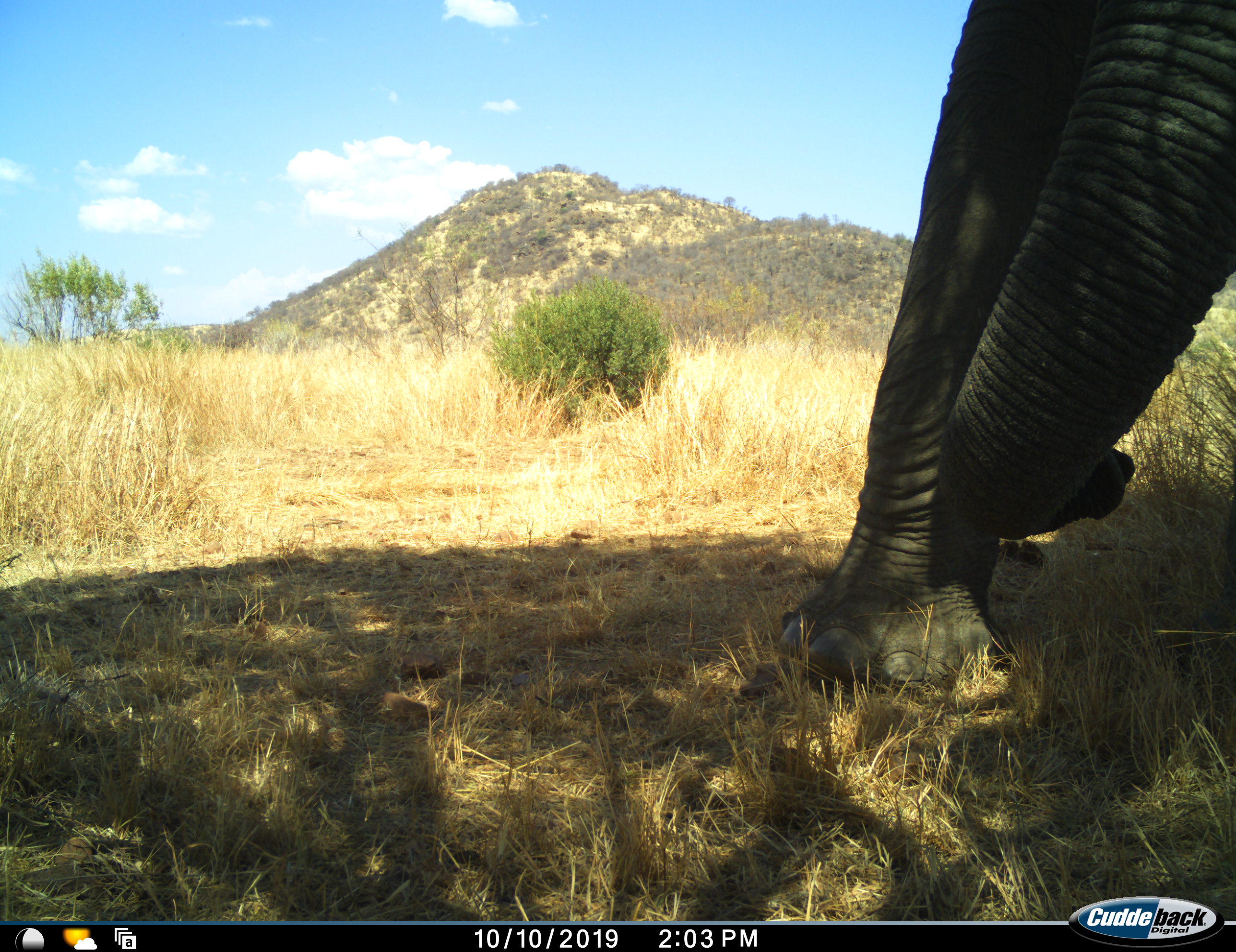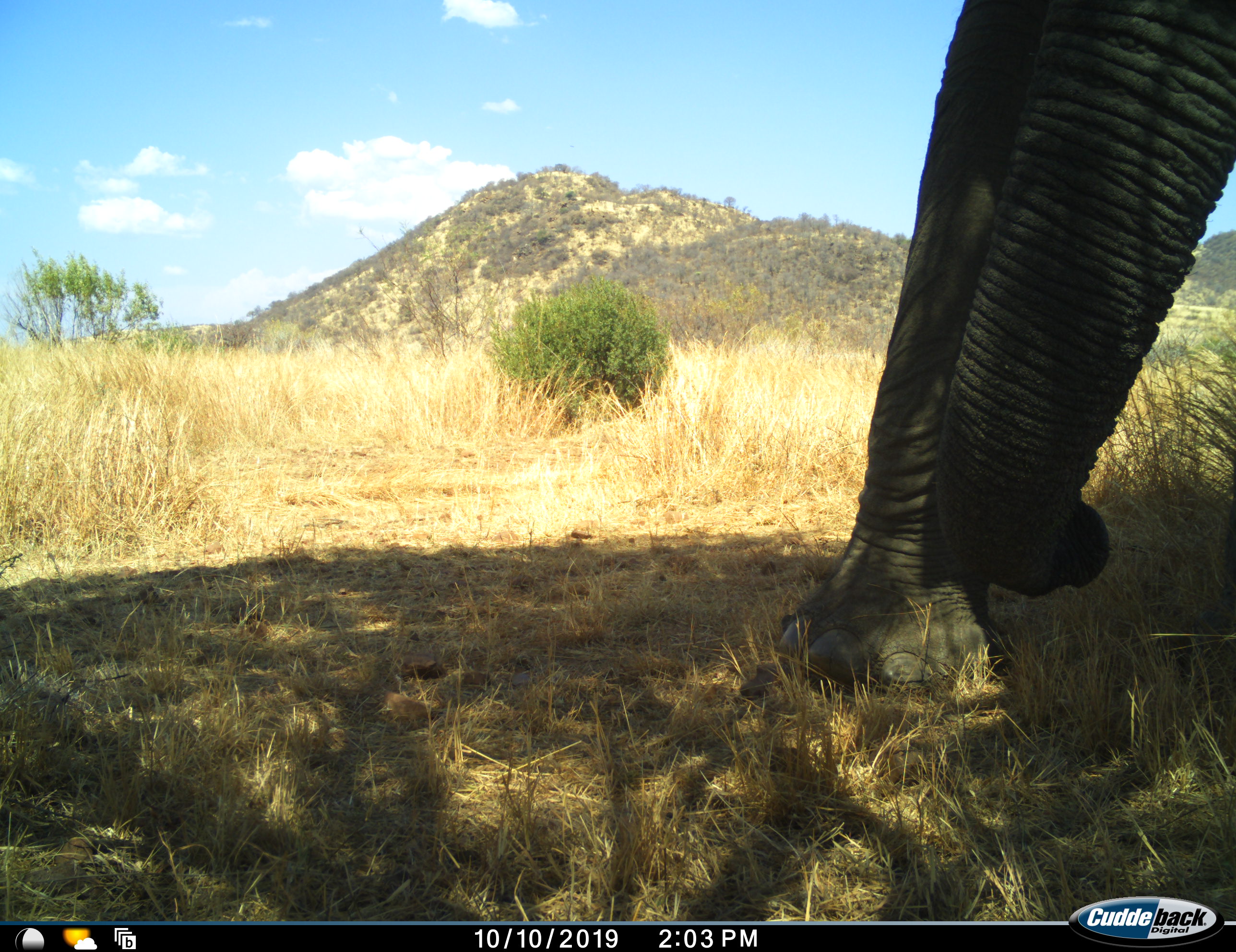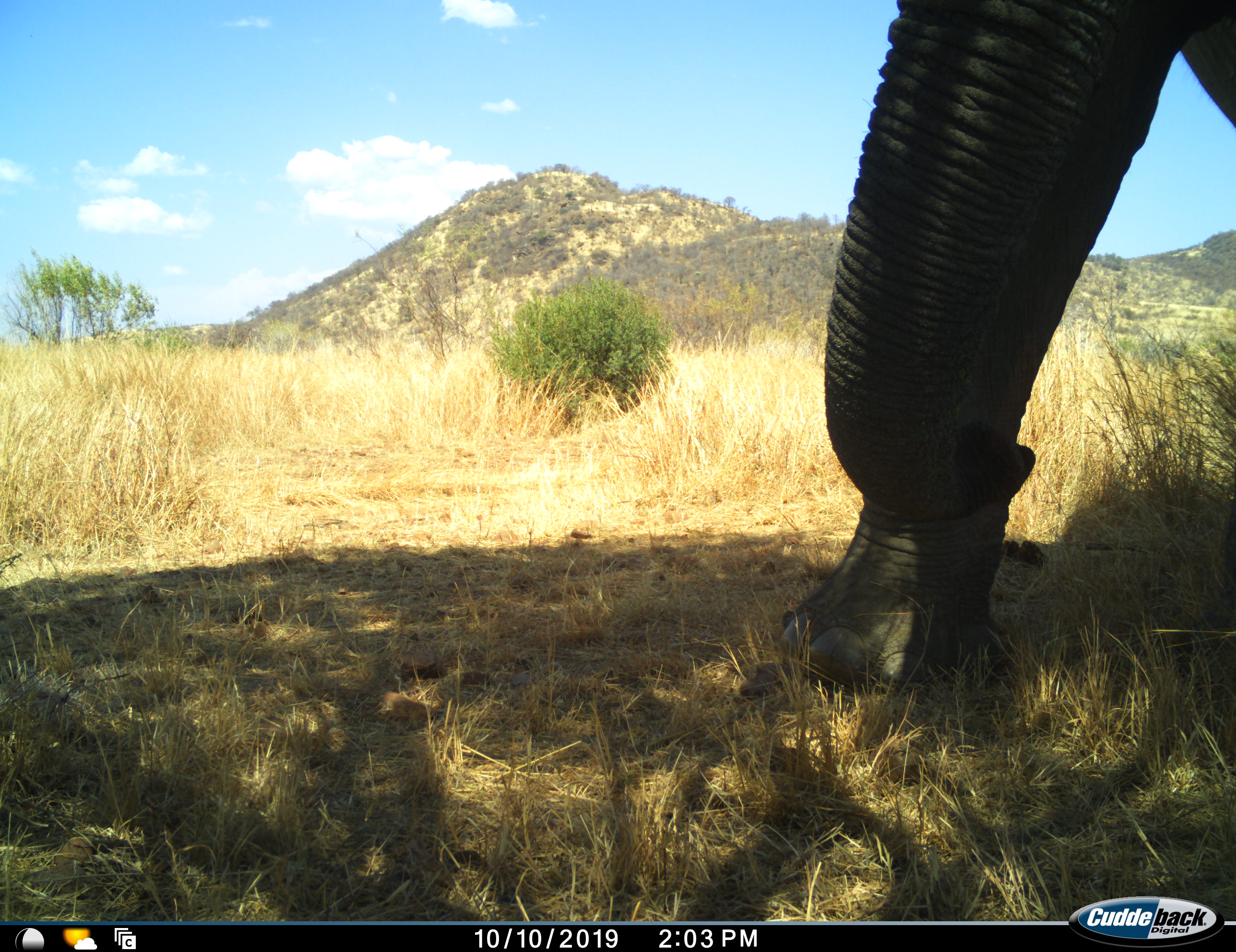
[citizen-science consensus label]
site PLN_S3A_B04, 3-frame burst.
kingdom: Animalia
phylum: Chordata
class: Mammalia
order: Proboscidea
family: Elephantidae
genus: Loxodonta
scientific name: Loxodonta africana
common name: african bush elephant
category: elephant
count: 1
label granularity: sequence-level